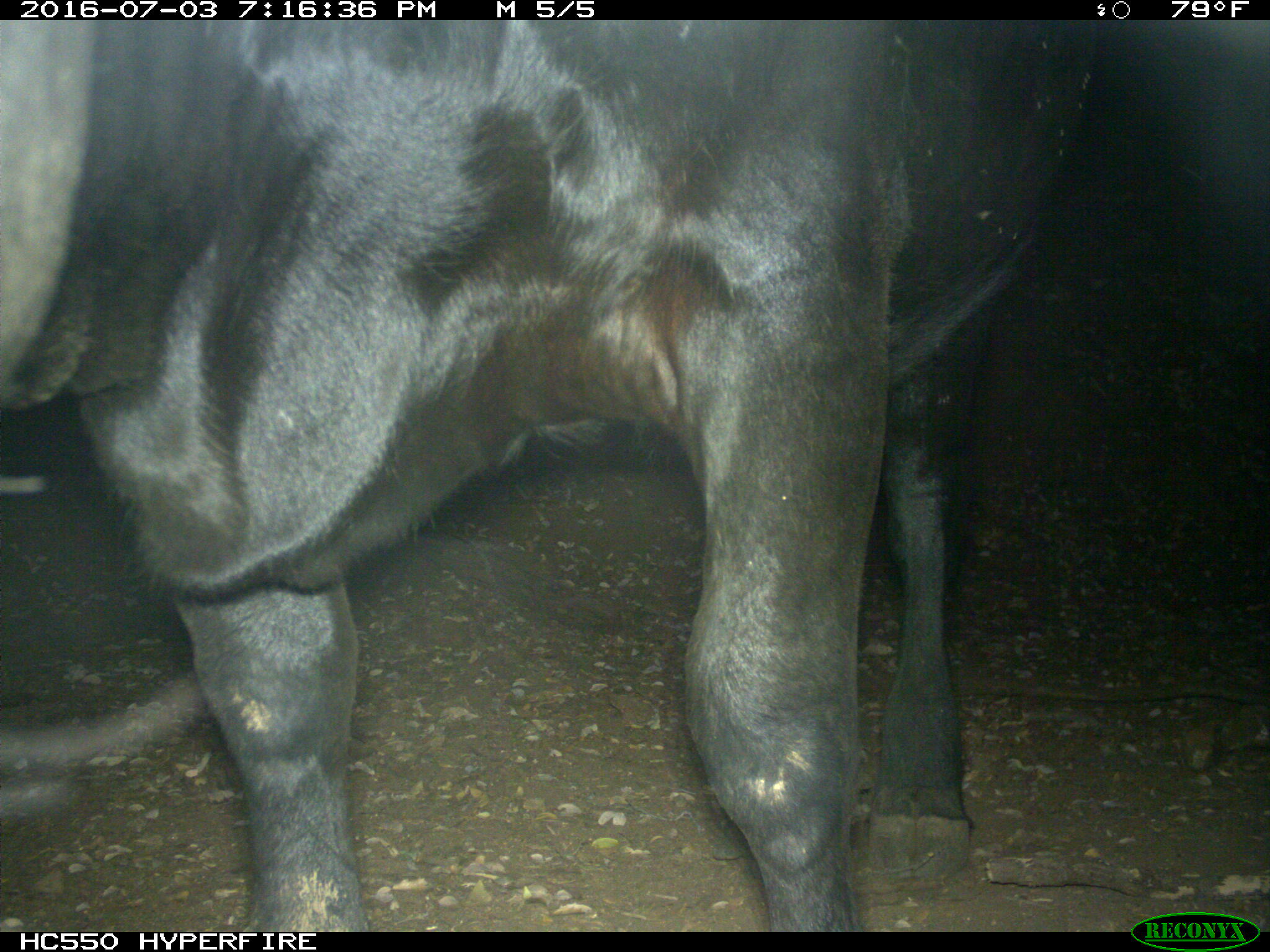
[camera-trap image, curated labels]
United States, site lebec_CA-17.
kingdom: Animalia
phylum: Chordata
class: Mammalia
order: Artiodactyla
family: Bovidae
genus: Bos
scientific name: Bos taurus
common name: domestic cow